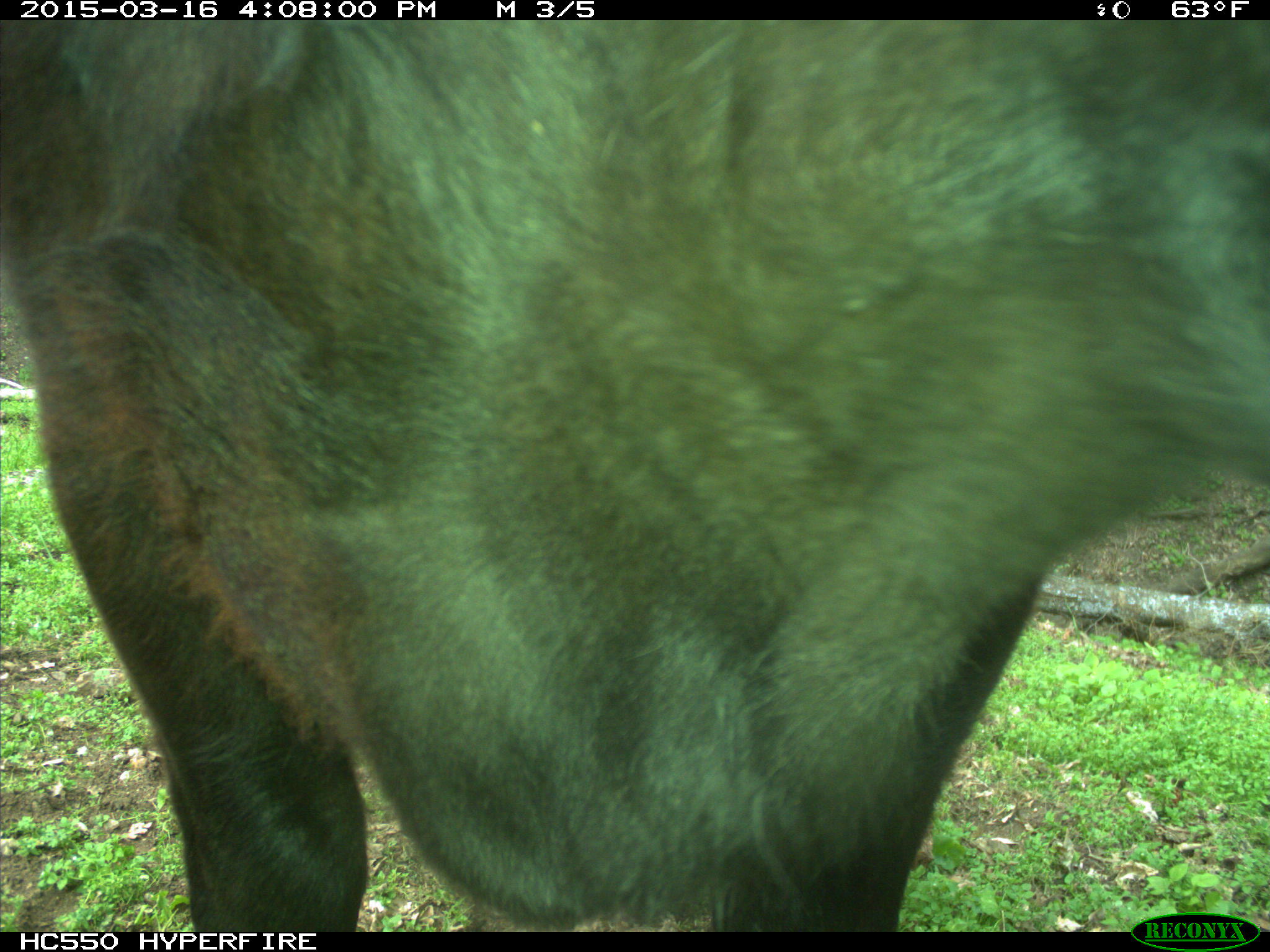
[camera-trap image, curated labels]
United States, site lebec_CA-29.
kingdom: Animalia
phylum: Chordata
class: Mammalia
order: Artiodactyla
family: Bovidae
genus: Bos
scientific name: Bos taurus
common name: domestic cow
Bos taurus (domestic cow).